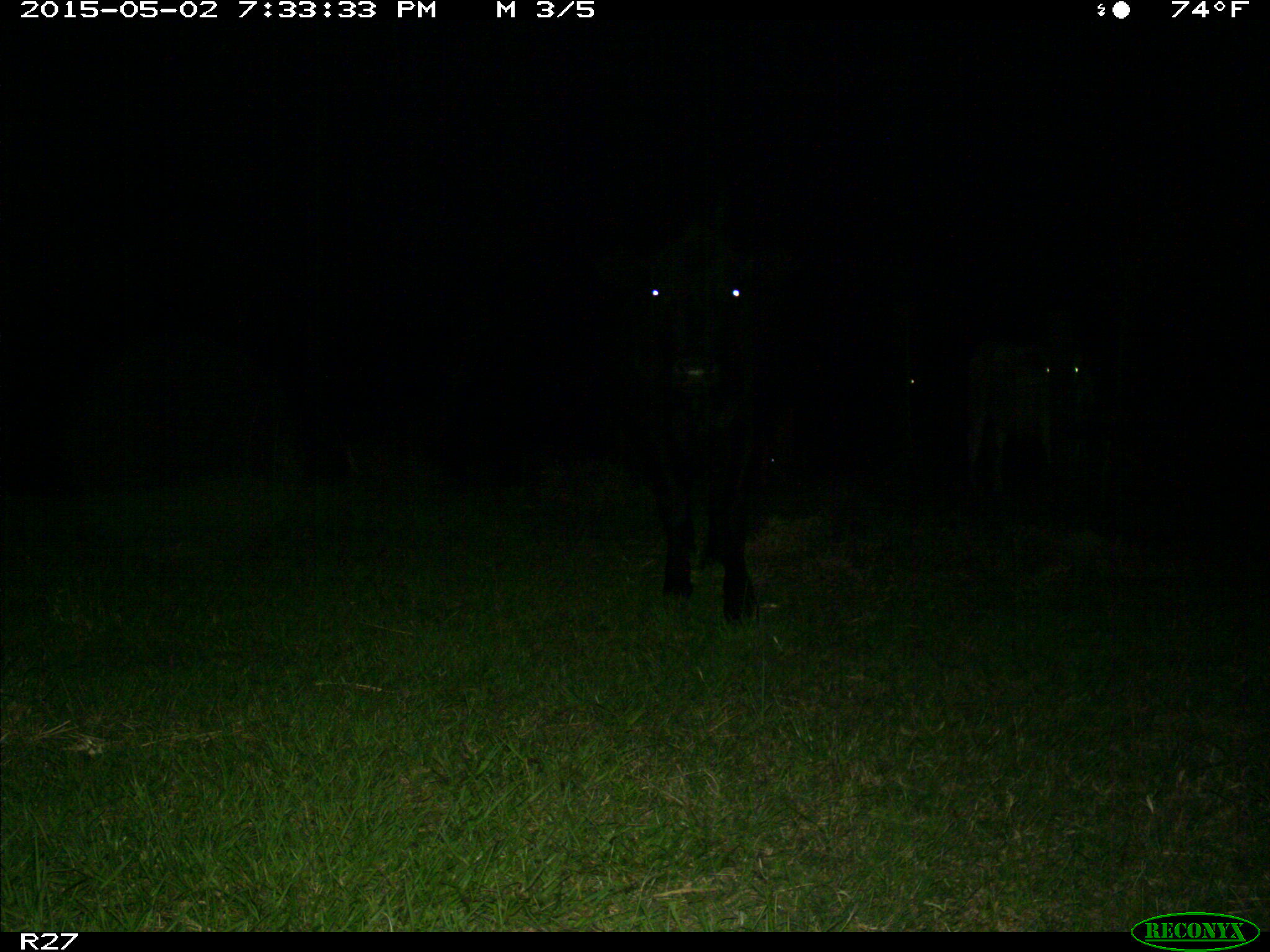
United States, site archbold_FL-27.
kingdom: Animalia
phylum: Chordata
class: Mammalia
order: Artiodactyla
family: Bovidae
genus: Bos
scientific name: Bos taurus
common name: domestic cow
Bos taurus (domestic cow).